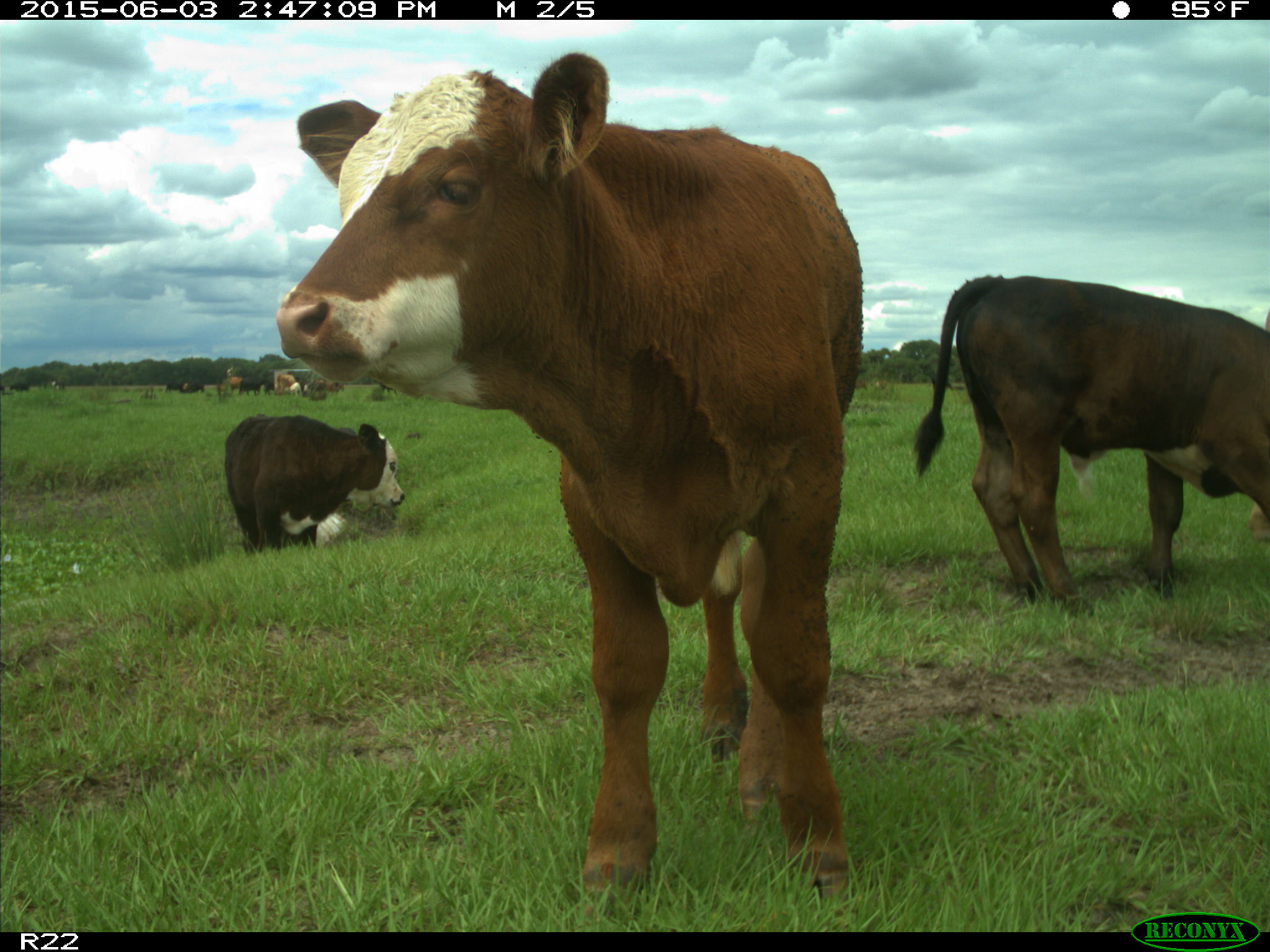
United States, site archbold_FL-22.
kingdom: Animalia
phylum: Chordata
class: Mammalia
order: Artiodactyla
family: Bovidae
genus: Bos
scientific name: Bos taurus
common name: domestic cow